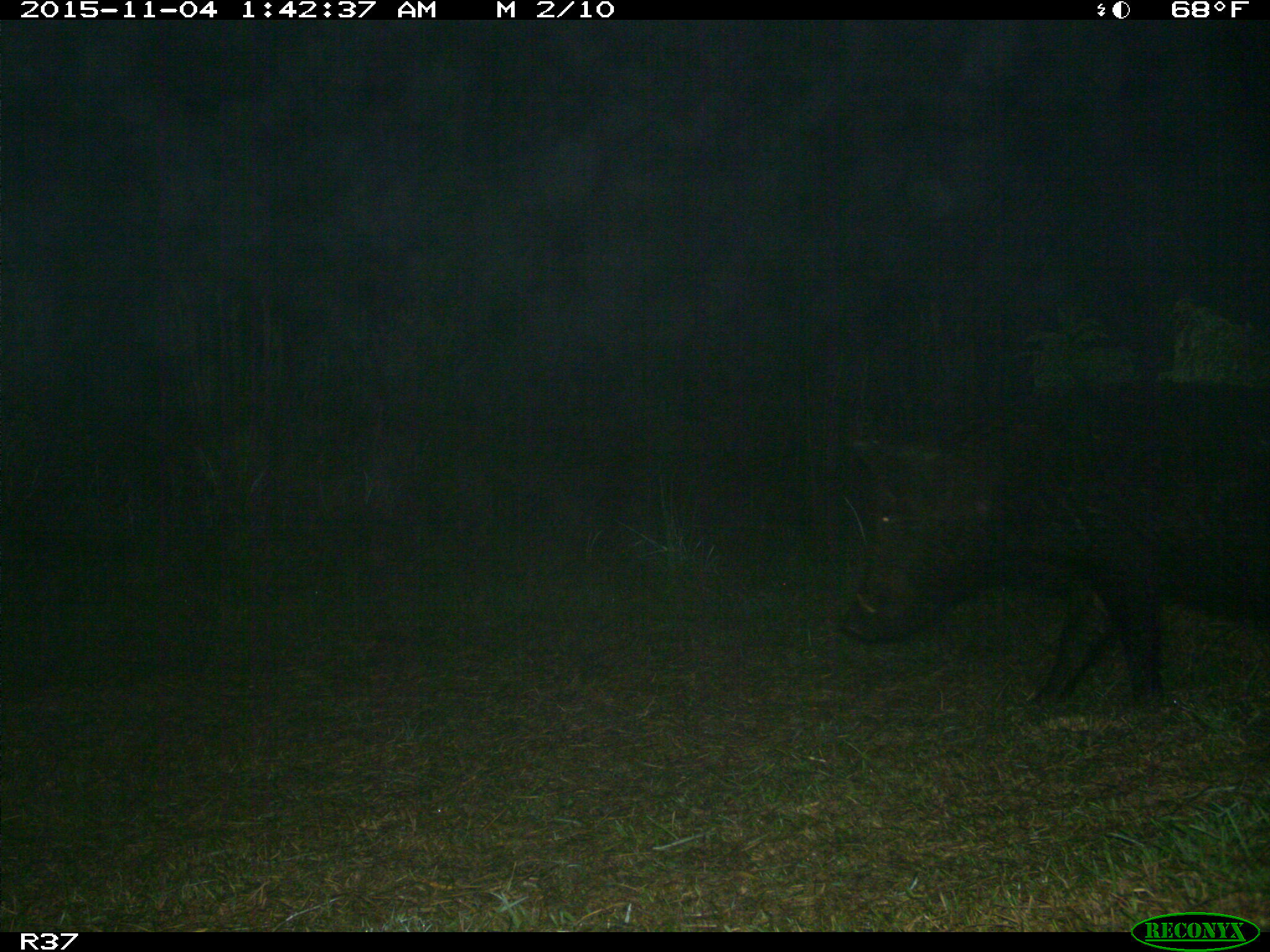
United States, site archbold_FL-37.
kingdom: Animalia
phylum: Chordata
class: Mammalia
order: Artiodactyla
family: Suidae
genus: Sus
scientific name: Sus scrofa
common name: wild boar